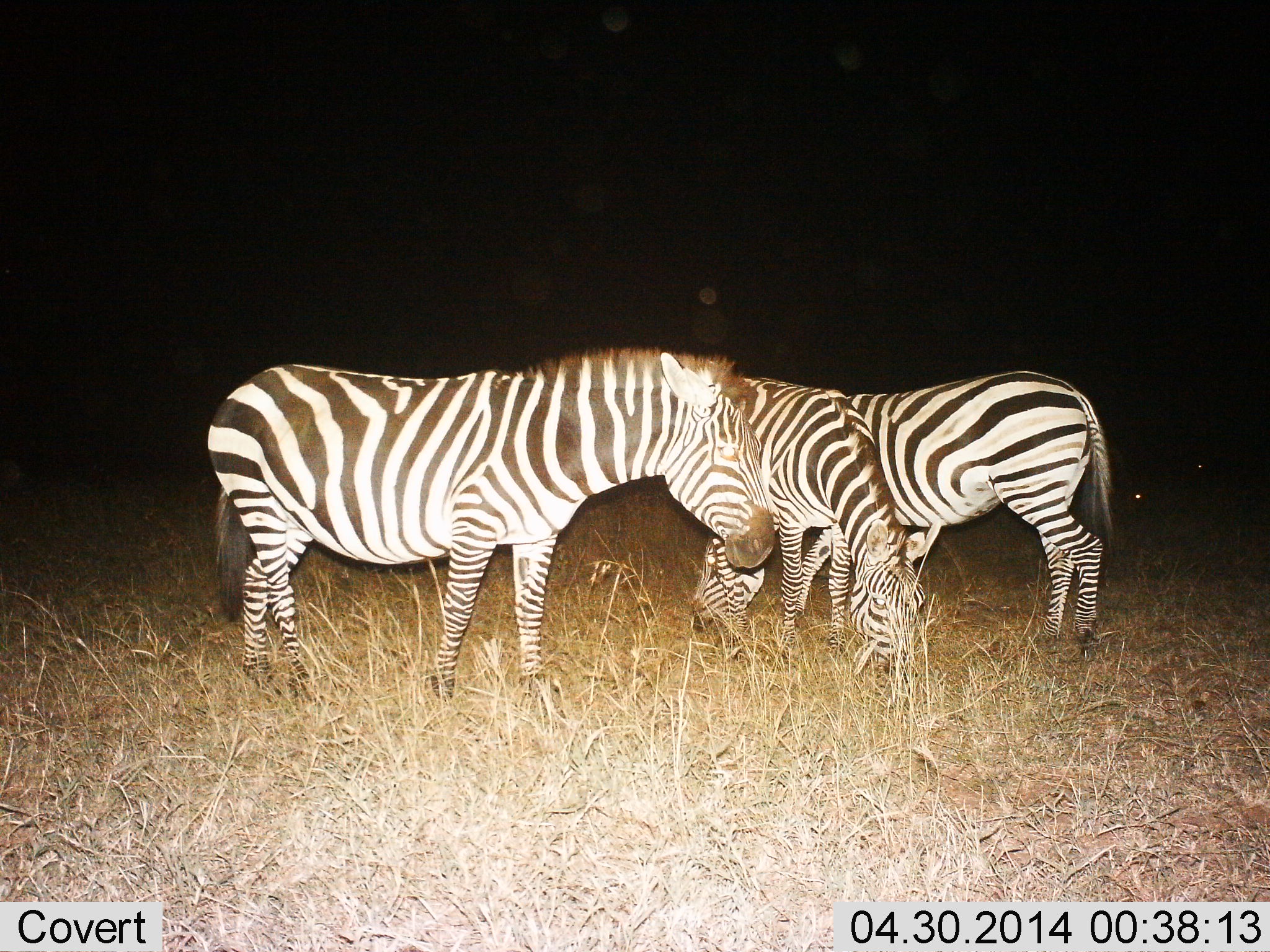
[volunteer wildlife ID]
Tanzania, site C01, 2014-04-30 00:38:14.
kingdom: Animalia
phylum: Chordata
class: Mammalia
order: Perissodactyla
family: Equidae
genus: Equus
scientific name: Equus quagga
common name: plains zebra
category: zebra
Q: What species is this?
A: Zebra (plains zebra) (Equus quagga).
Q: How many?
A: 3.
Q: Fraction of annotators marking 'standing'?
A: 50%.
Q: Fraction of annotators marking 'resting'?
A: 0%.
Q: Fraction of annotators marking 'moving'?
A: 0%.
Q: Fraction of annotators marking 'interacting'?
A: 0%.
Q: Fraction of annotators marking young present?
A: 10%.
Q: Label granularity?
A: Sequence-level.